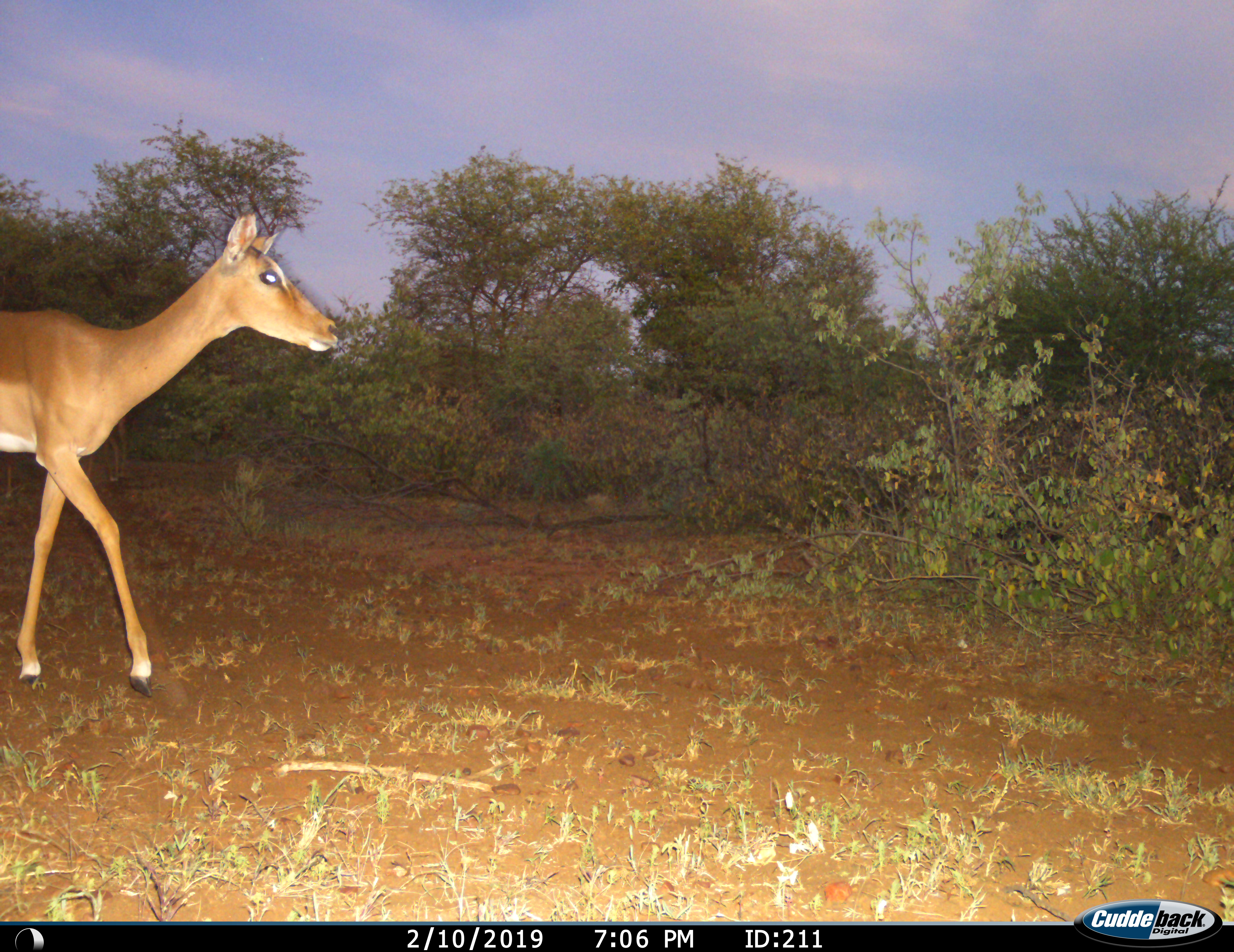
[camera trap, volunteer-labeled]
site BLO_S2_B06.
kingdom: Animalia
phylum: Chordata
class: Mammalia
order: Artiodactyla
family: Bovidae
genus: Aepyceros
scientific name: Aepyceros melampus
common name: impala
Impala (Aepyceros melampus), count 1. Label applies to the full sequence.